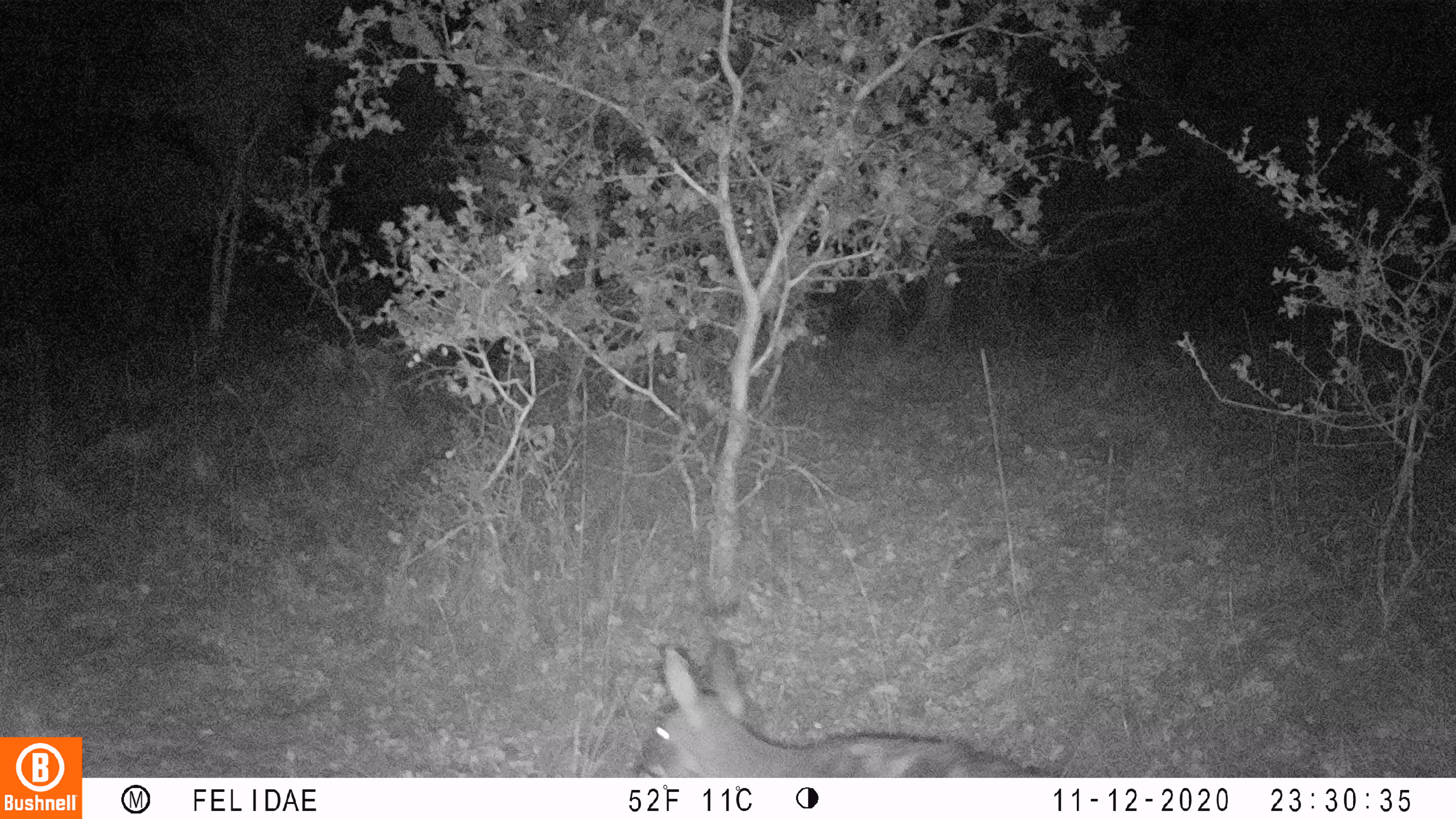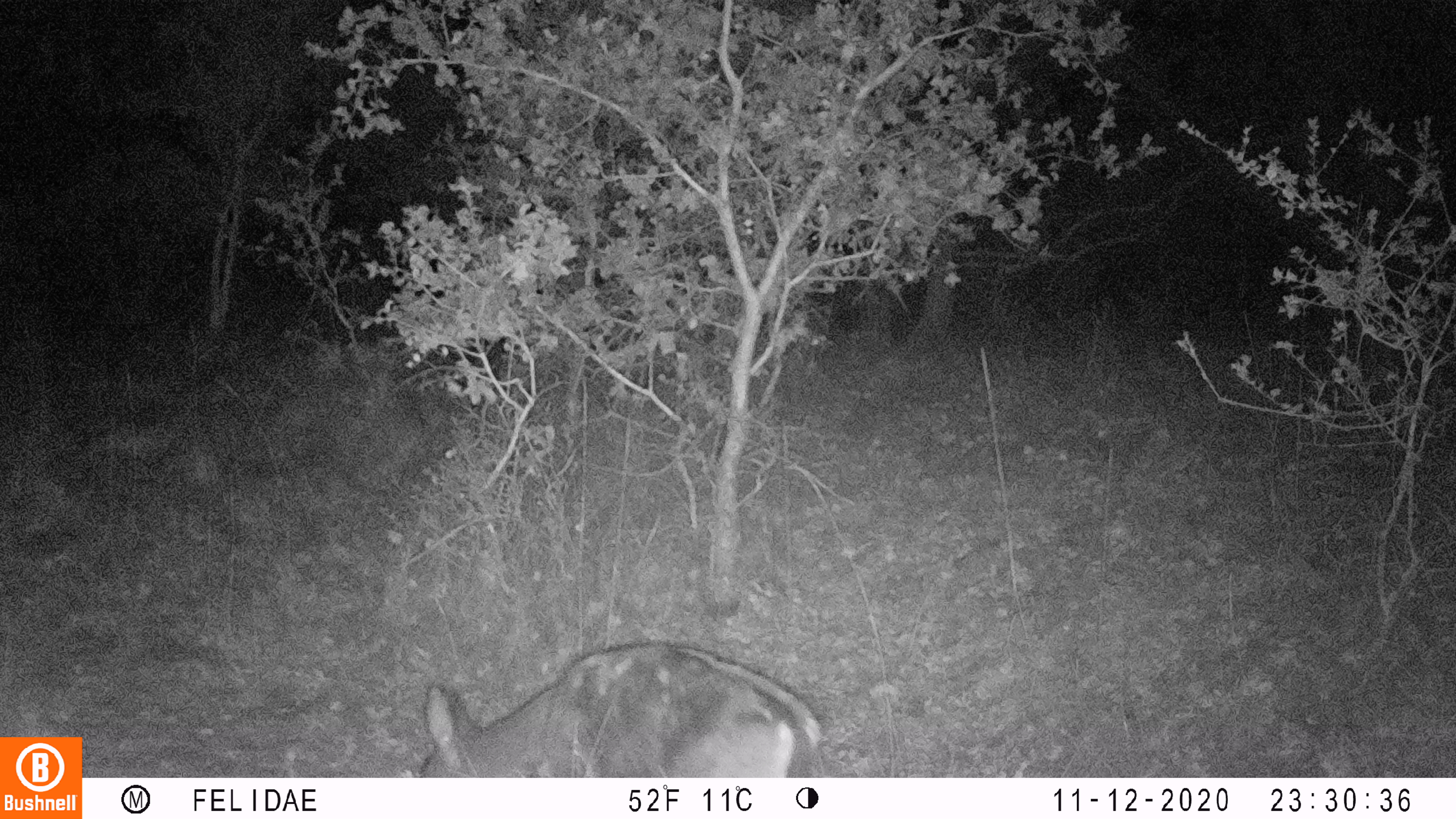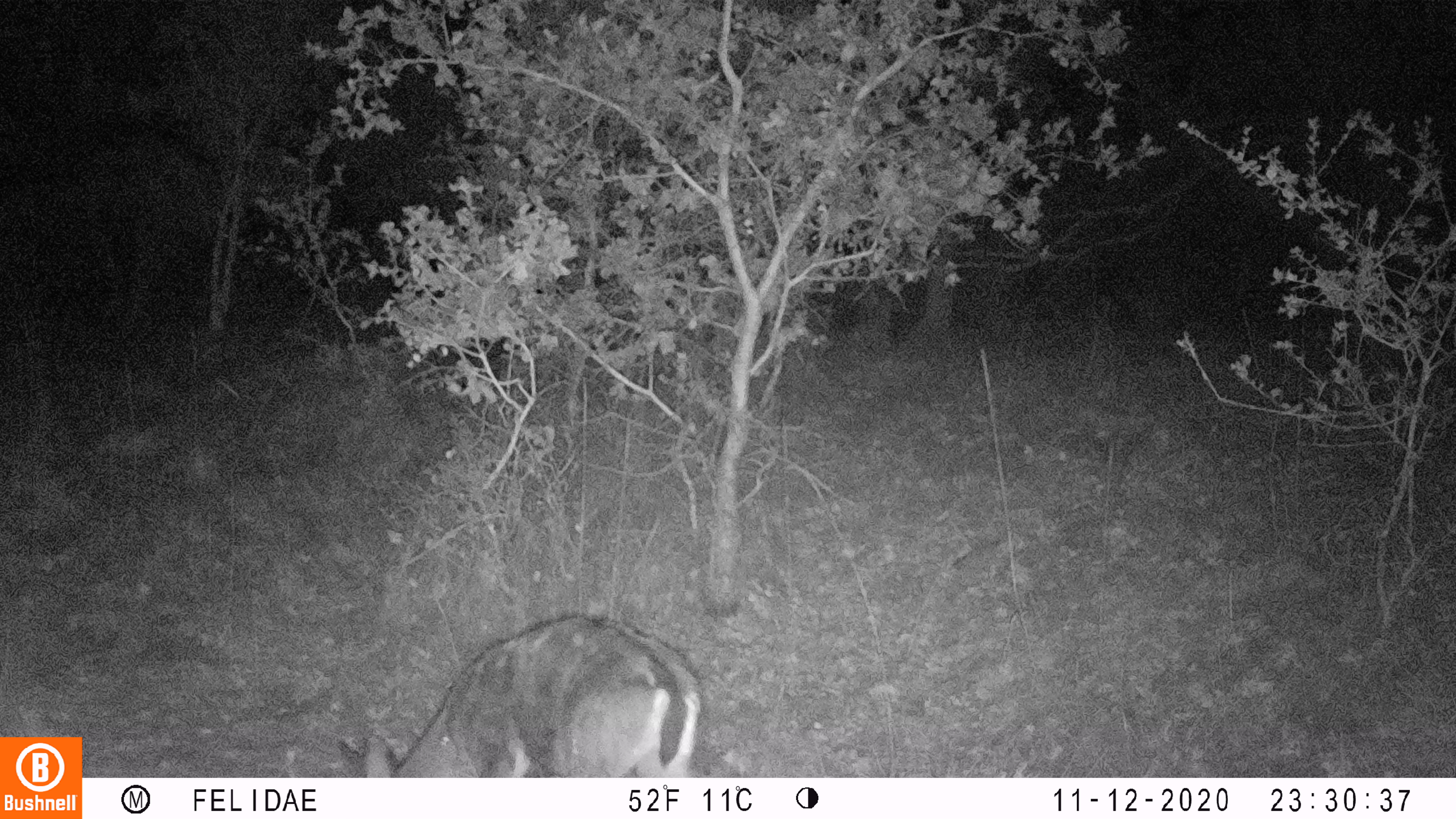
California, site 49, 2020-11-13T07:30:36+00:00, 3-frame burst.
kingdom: Animalia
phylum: Chordata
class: Mammalia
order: Artiodactyla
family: Cervidae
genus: Odocoileus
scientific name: Odocoileus hemionus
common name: mule deer